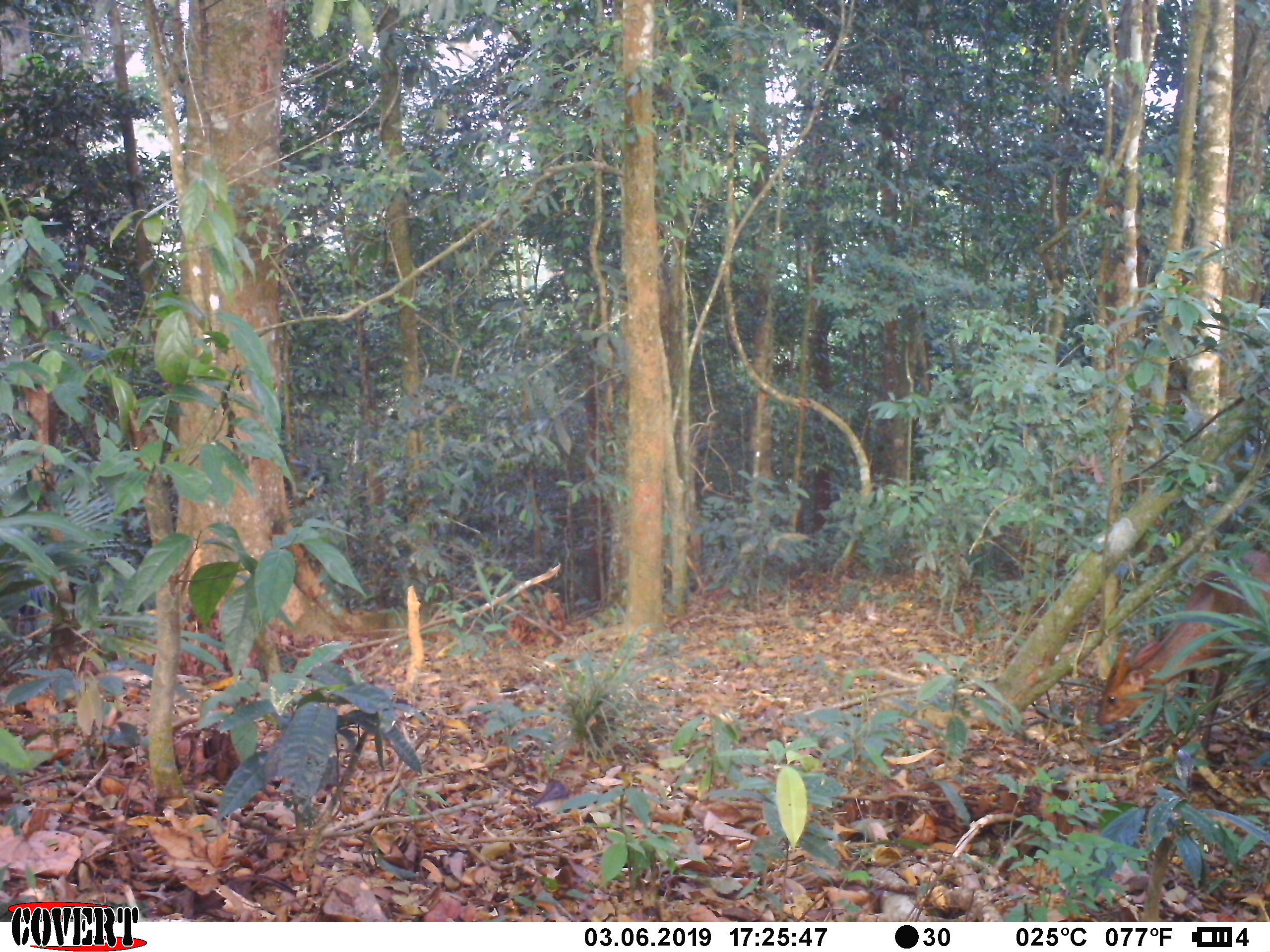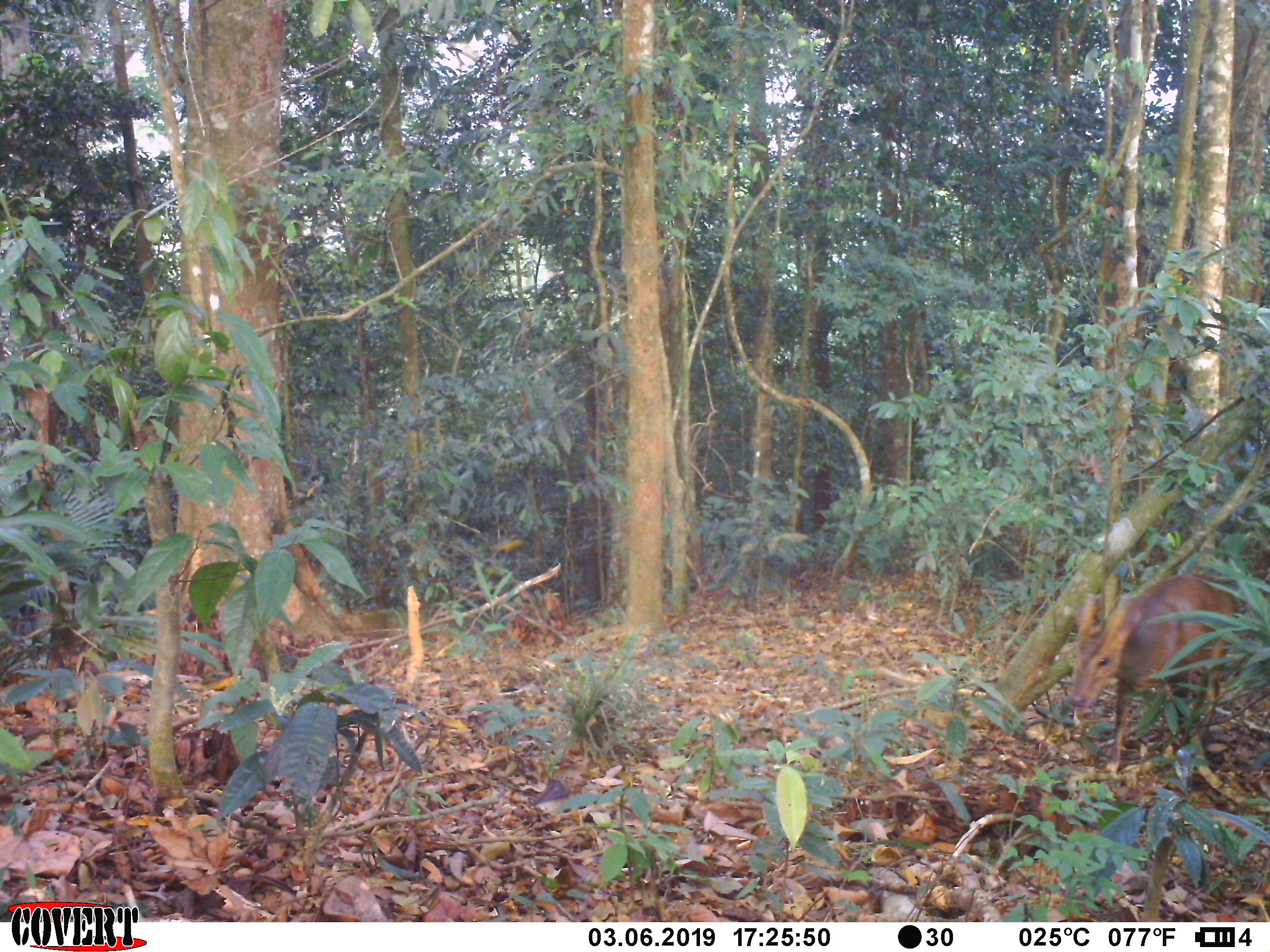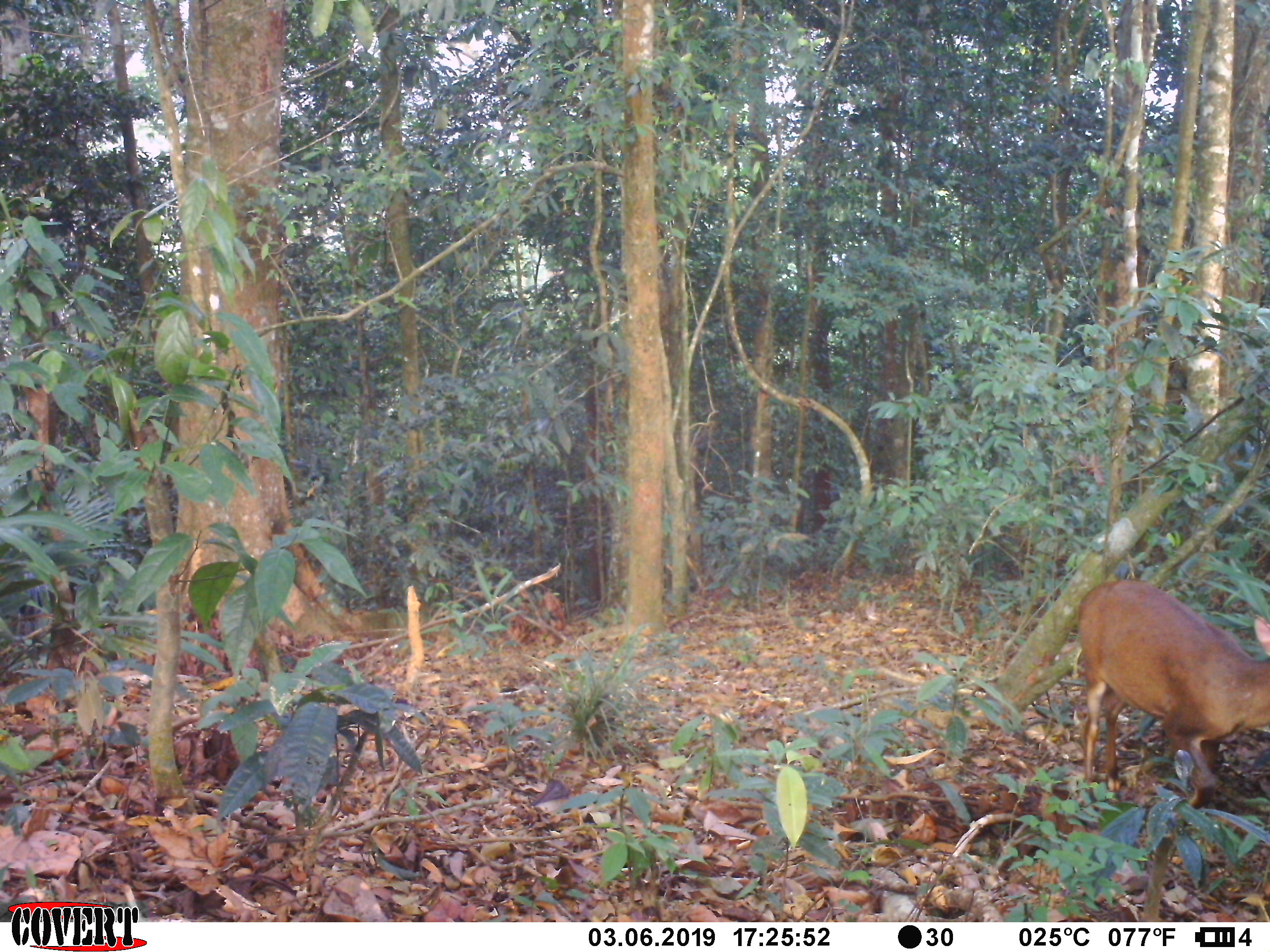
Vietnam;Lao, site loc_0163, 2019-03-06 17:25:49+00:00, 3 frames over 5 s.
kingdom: Animalia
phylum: Chordata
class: Mammalia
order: Artiodactyla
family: Cervidae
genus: Muntiacus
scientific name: Muntiacus vuquangensis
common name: large-antlered muntjac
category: large antlered muntjac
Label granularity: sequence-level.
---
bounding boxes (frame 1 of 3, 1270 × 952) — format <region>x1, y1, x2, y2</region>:
large antlered muntjac: <region>1093, 548, 1270, 761</region>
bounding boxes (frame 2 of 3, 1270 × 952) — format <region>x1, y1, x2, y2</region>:
large antlered muntjac: <region>1068, 574, 1240, 775</region>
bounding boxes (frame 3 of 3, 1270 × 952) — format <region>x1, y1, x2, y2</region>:
large antlered muntjac: <region>1076, 580, 1270, 823</region>